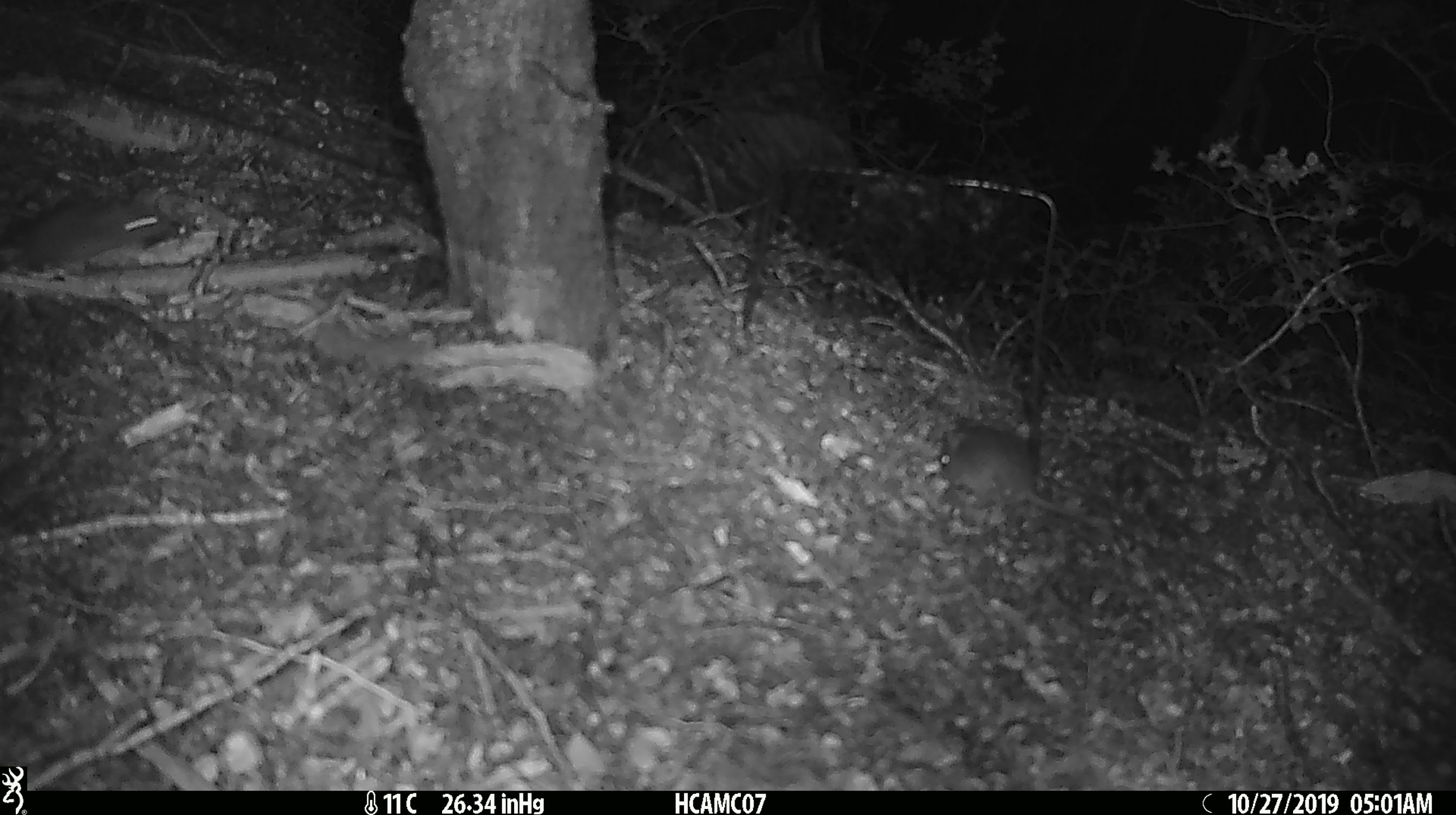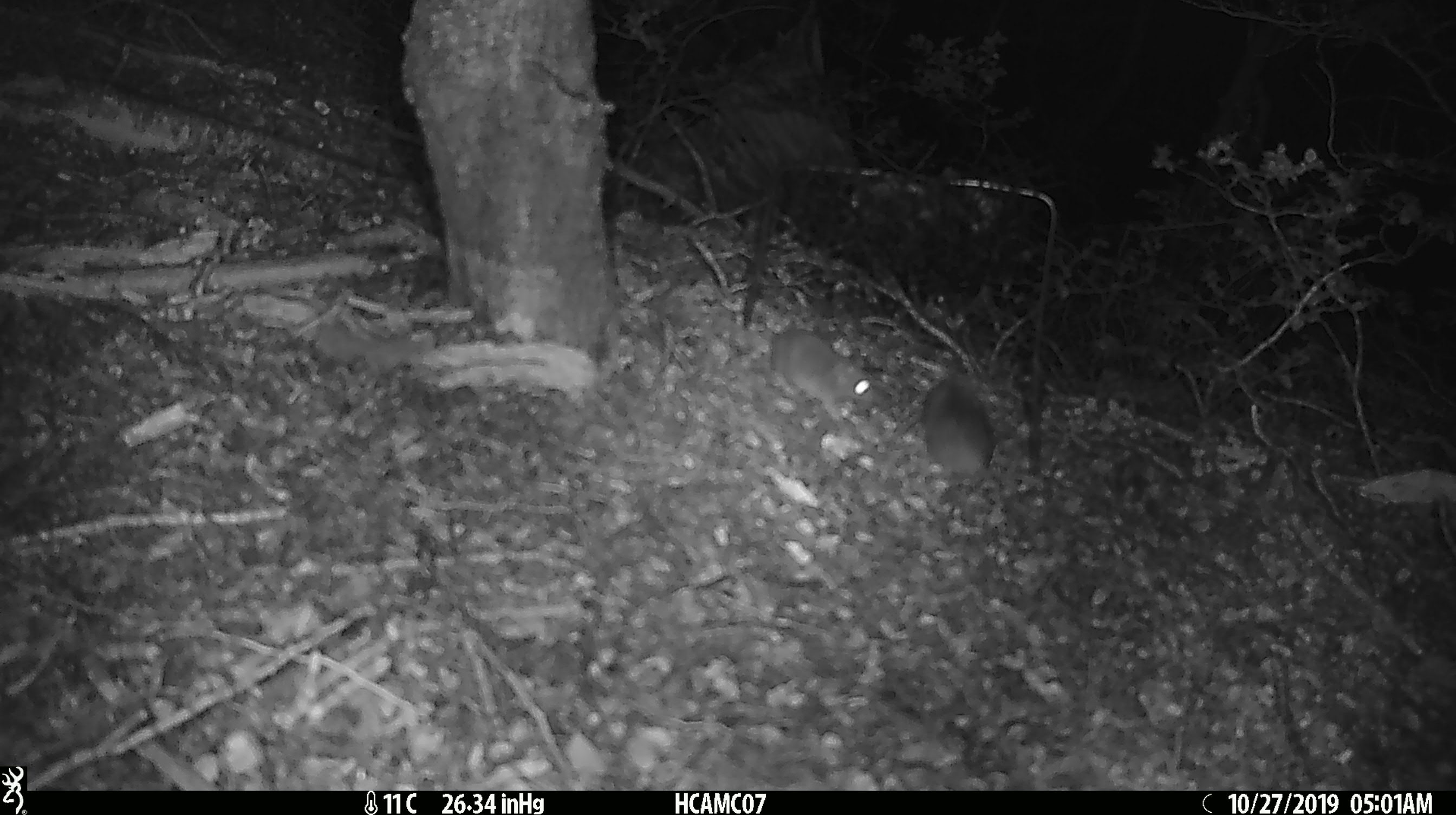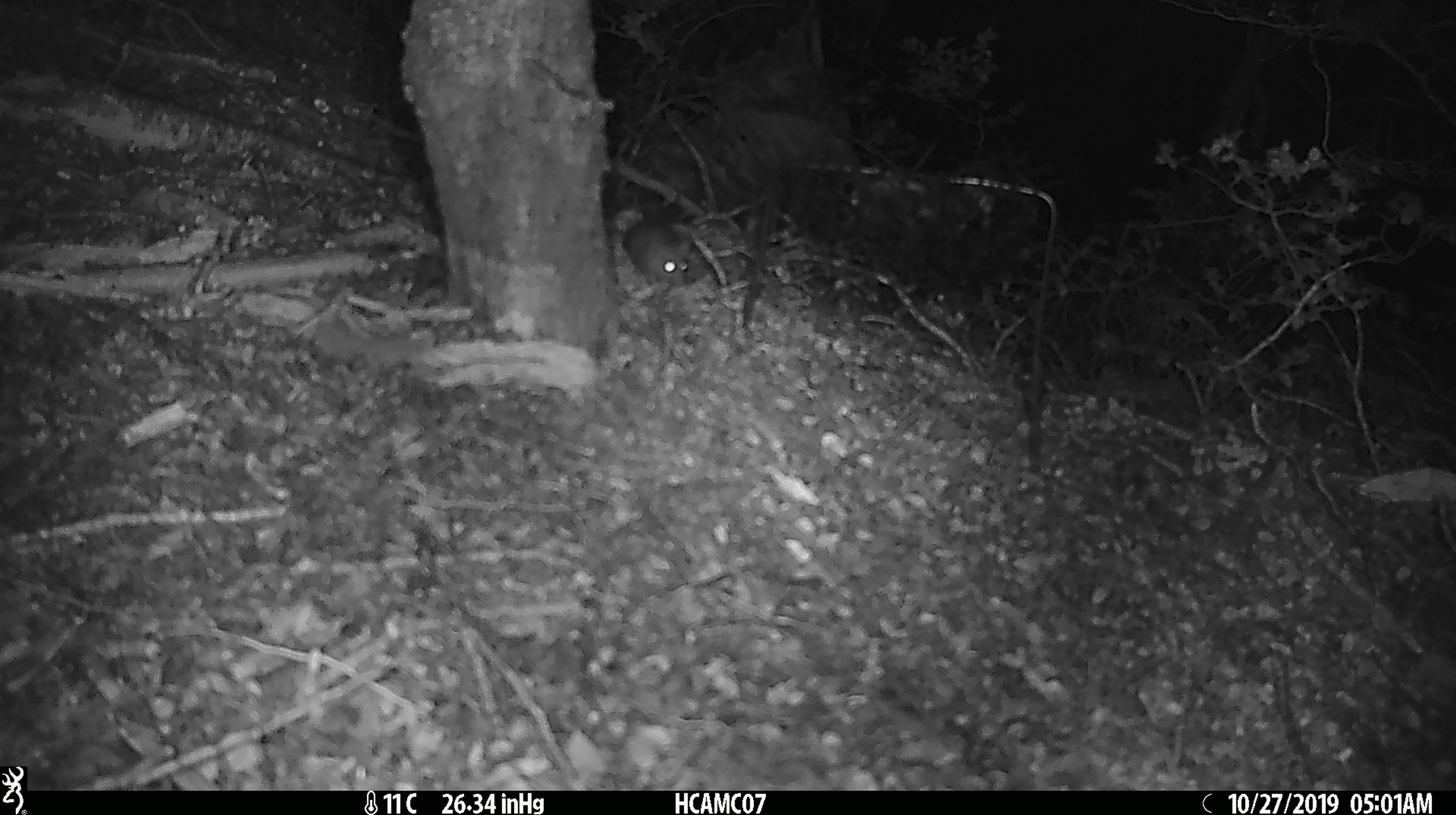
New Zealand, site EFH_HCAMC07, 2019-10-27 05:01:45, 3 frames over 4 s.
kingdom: Animalia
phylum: Chordata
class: Mammalia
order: Rodentia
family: Muridae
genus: Mus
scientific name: Mus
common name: mouse